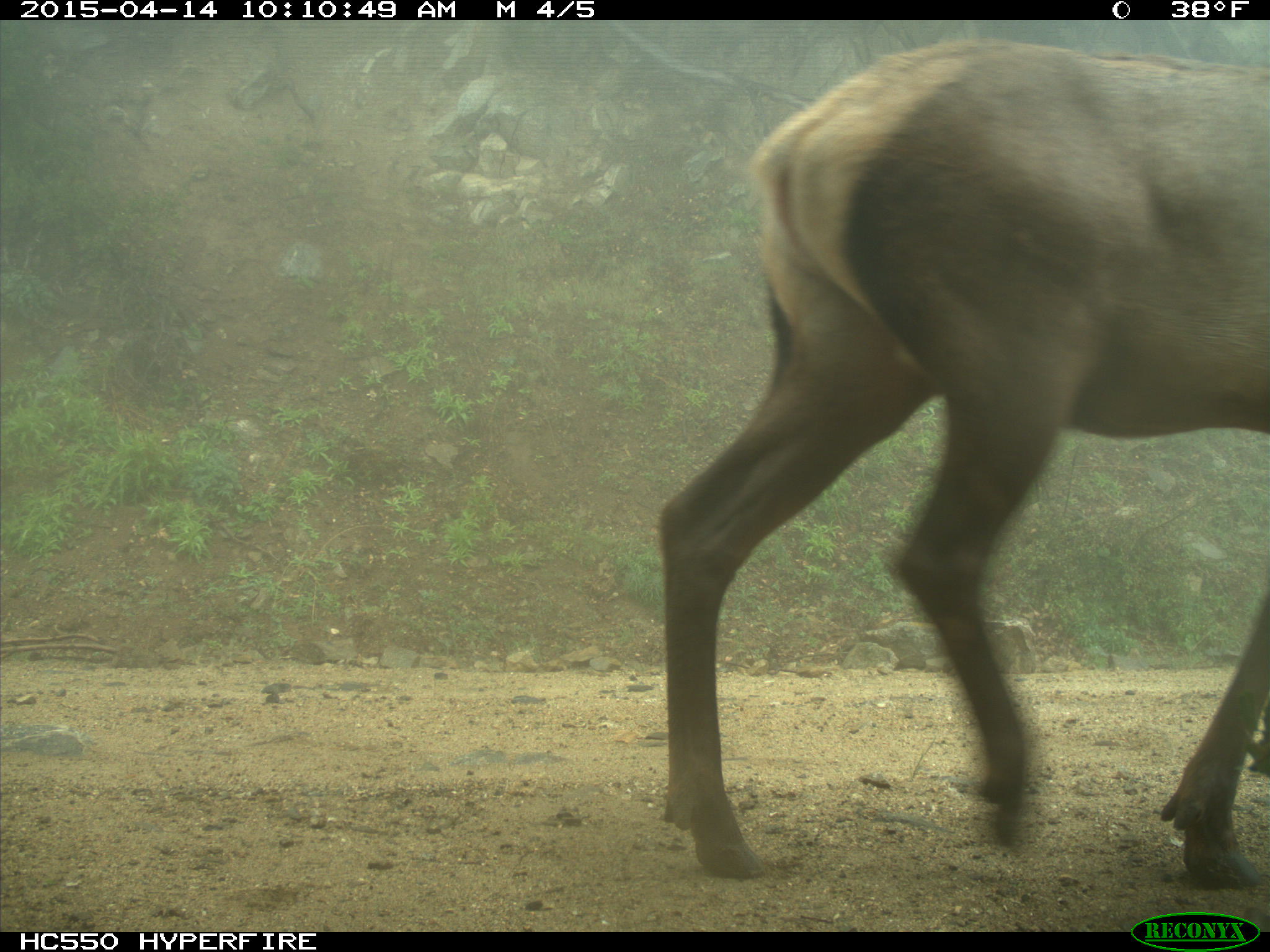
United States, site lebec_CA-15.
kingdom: Animalia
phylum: Chordata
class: Mammalia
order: Artiodactyla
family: Cervidae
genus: Cervus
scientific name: Cervus canadensis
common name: elk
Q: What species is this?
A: Cervus canadensis (elk).